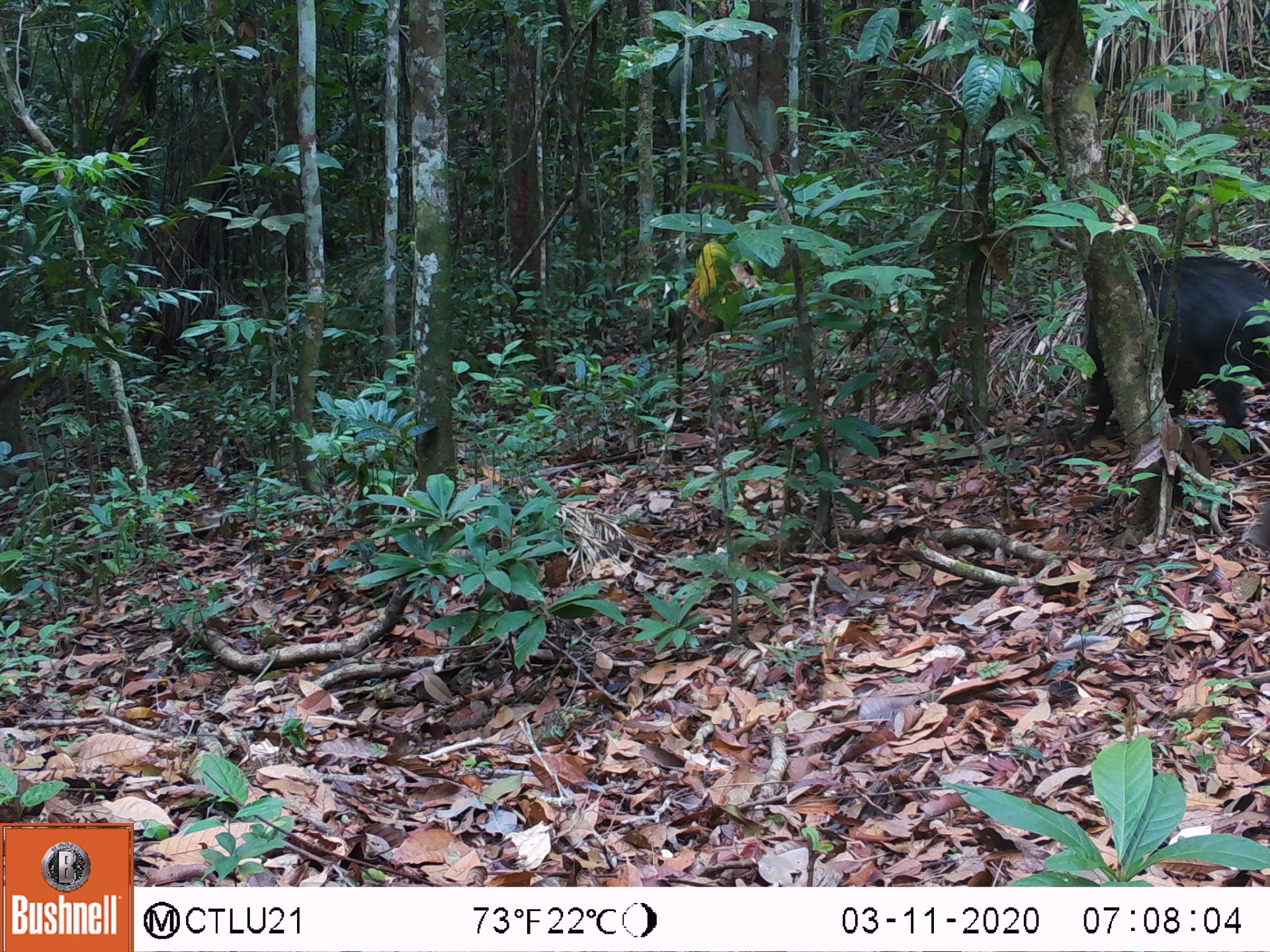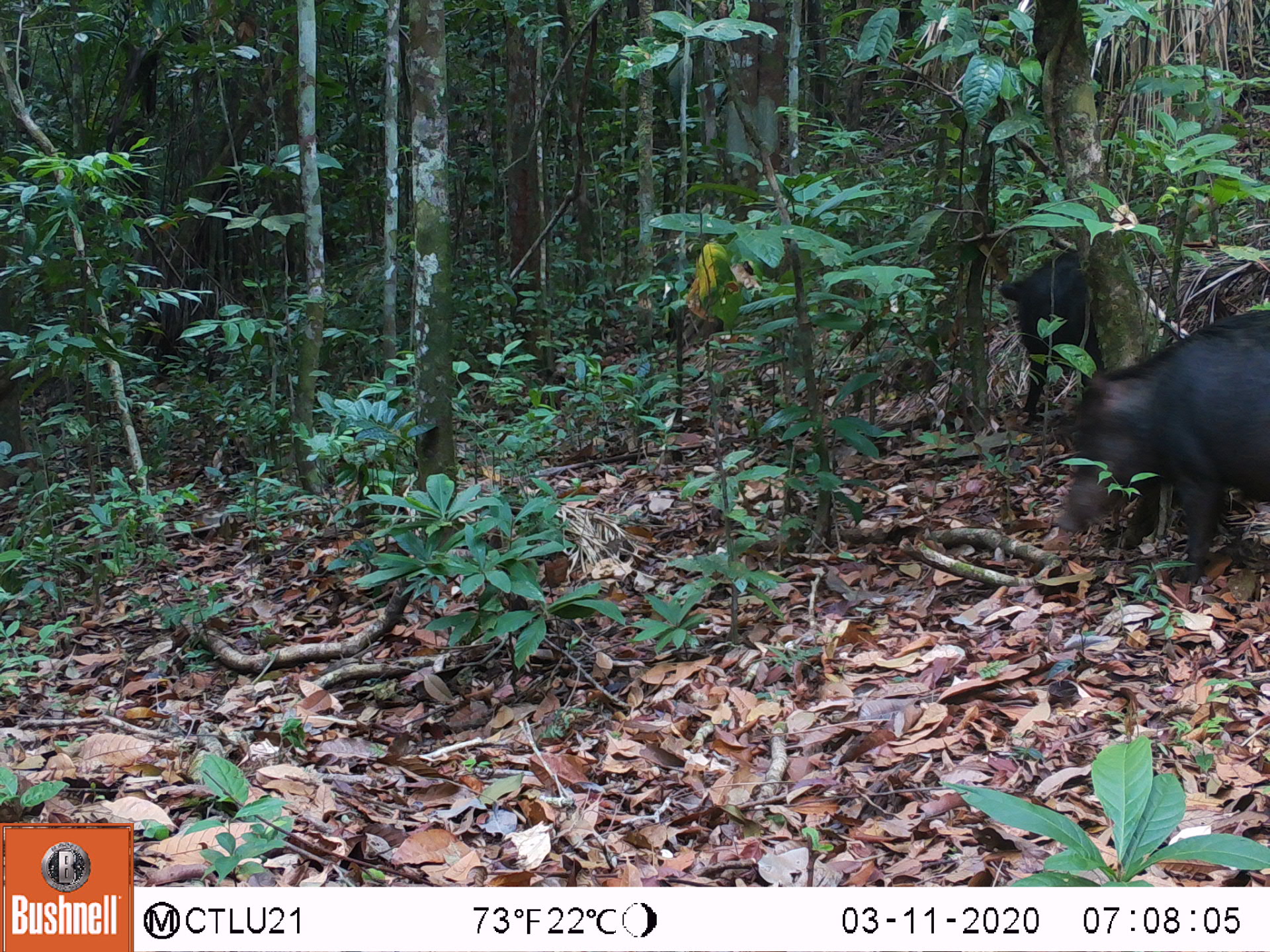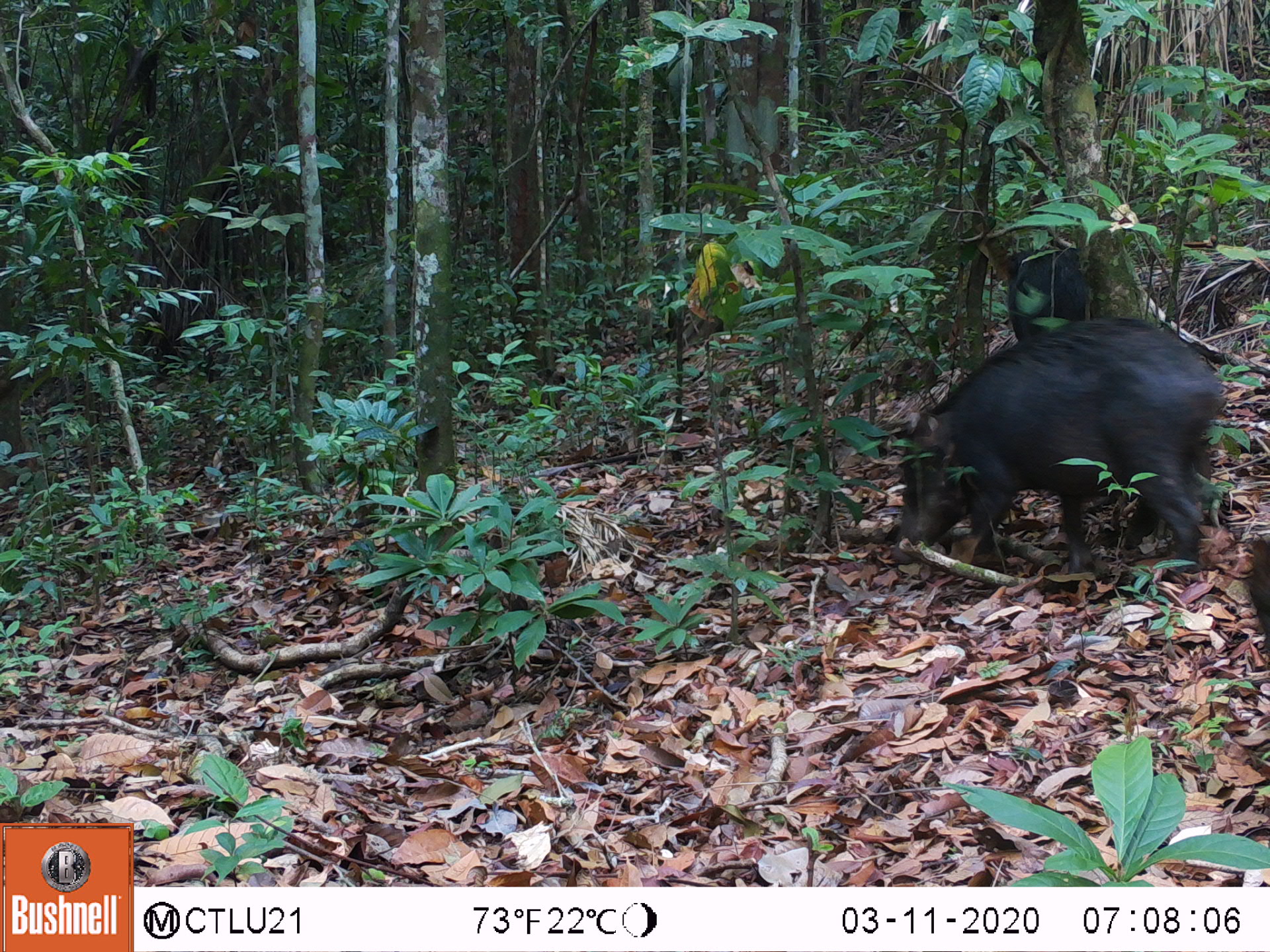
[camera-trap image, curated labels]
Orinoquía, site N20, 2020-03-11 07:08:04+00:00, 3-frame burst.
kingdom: Animalia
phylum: Chordata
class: Mammalia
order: Artiodactyla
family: Tayassuidae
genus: Tayassu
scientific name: Tayassu pecari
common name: white-lipped peccary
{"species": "white-lipped peccary (Tayassu pecari)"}